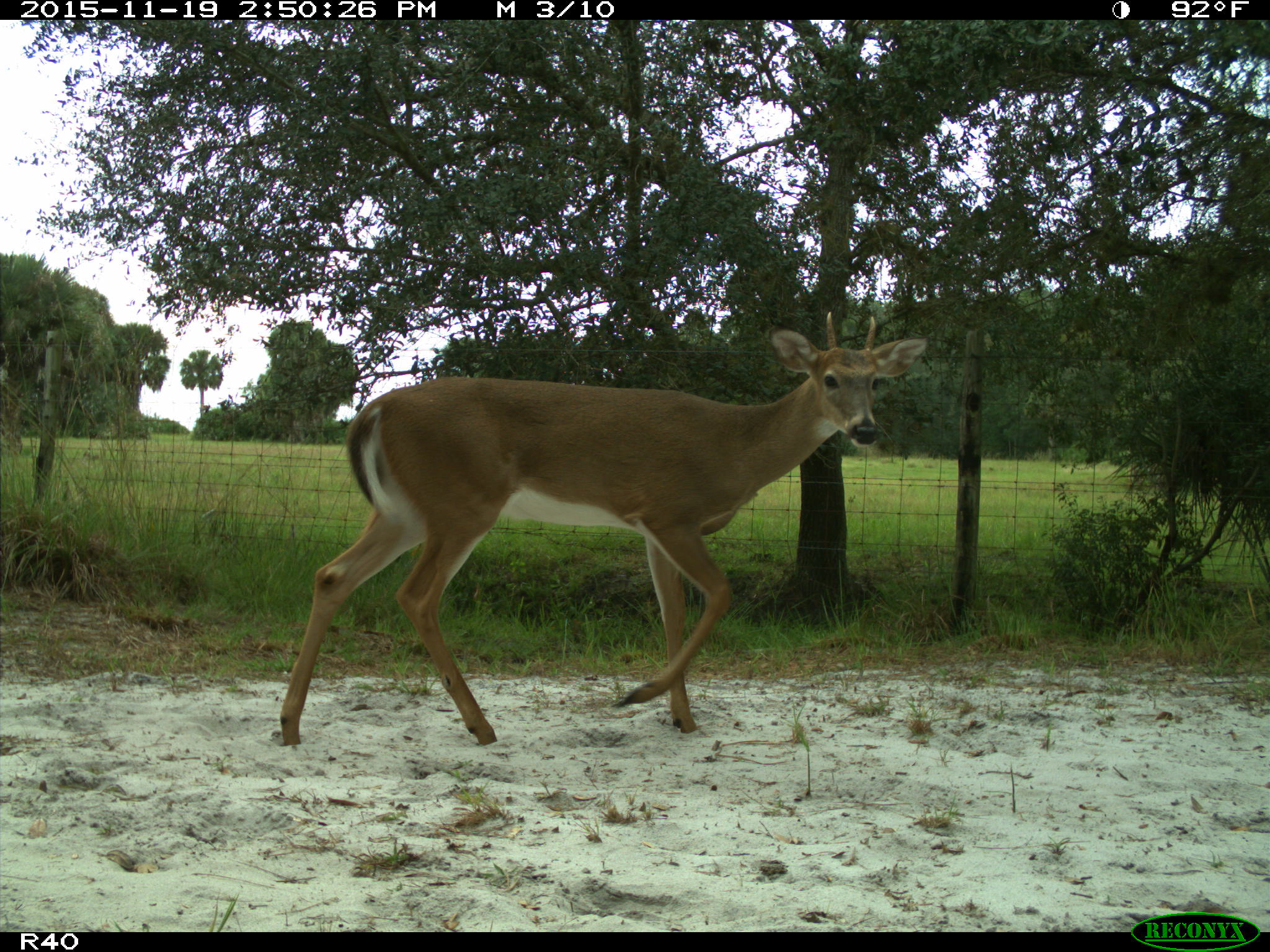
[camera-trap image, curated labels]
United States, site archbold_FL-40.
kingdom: Animalia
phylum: Chordata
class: Mammalia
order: Artiodactyla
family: Cervidae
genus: Odocoileus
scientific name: Odocoileus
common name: deer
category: unidentified deer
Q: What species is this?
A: Unidentified deer (deer) (Odocoileus).